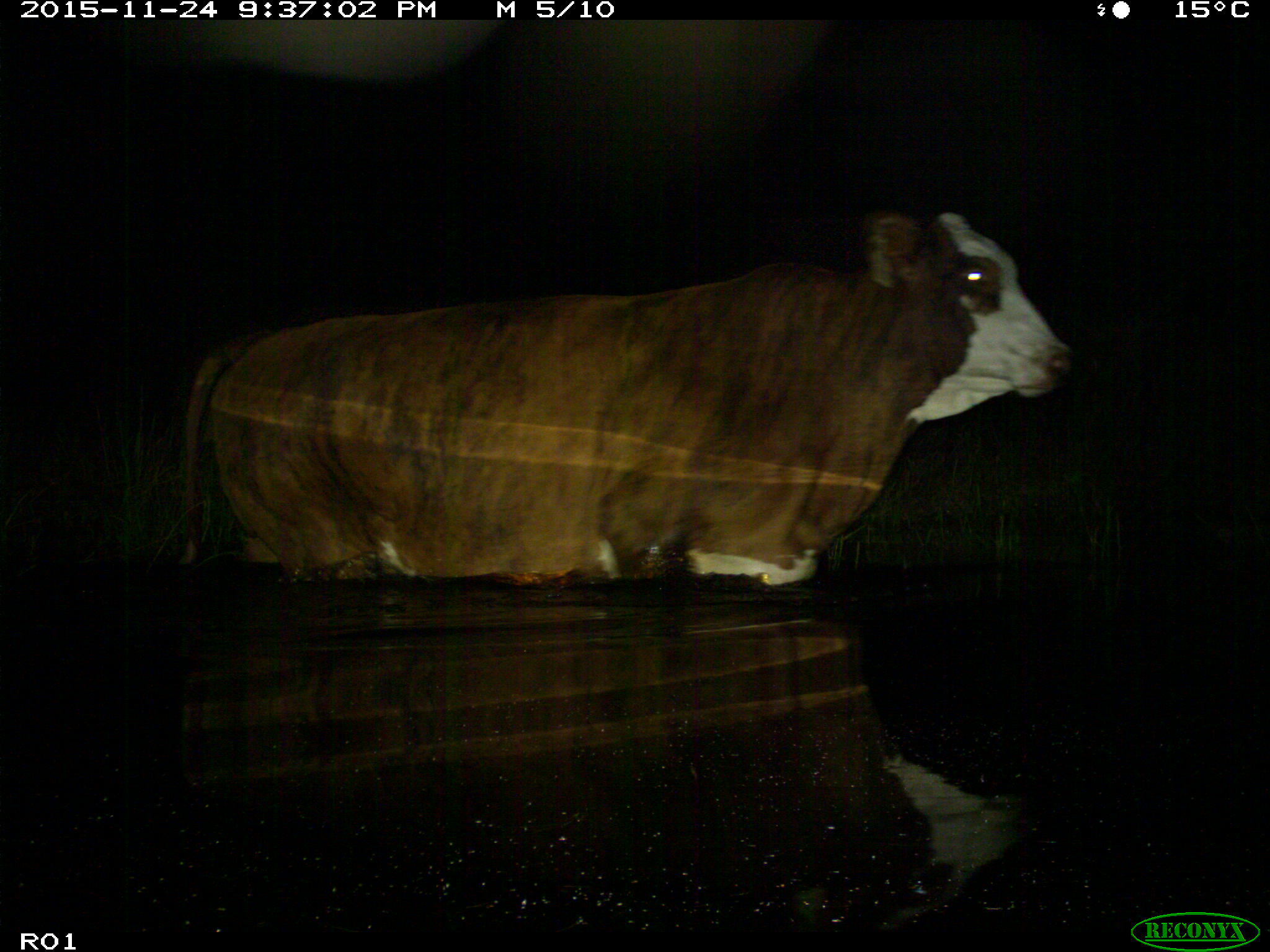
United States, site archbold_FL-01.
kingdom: Animalia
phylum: Chordata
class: Mammalia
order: Artiodactyla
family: Bovidae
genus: Bos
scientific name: Bos taurus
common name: domestic cow